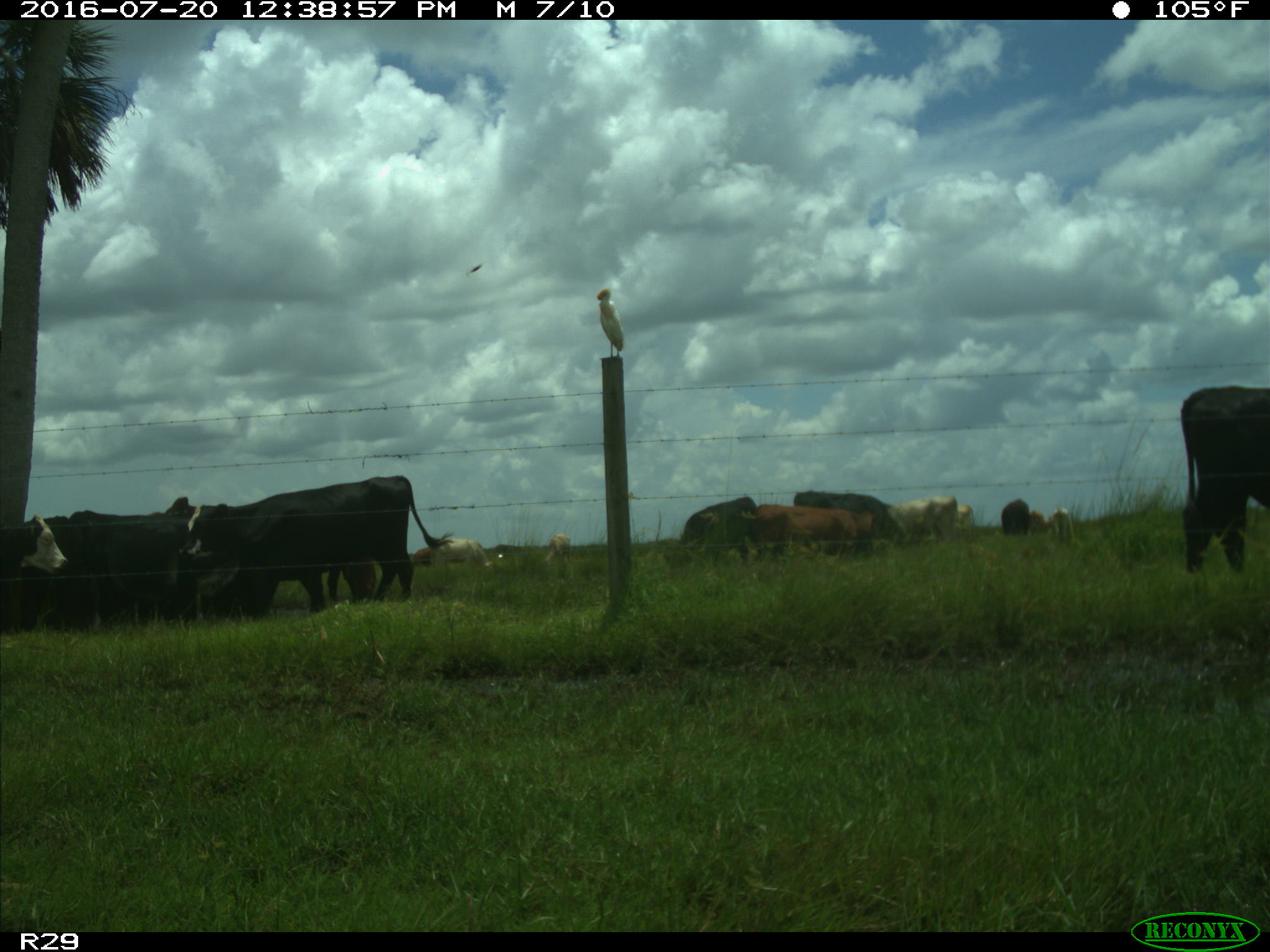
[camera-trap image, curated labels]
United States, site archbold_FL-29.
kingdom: Animalia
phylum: Chordata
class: Mammalia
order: Artiodactyla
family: Bovidae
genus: Bos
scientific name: Bos taurus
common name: domestic cow